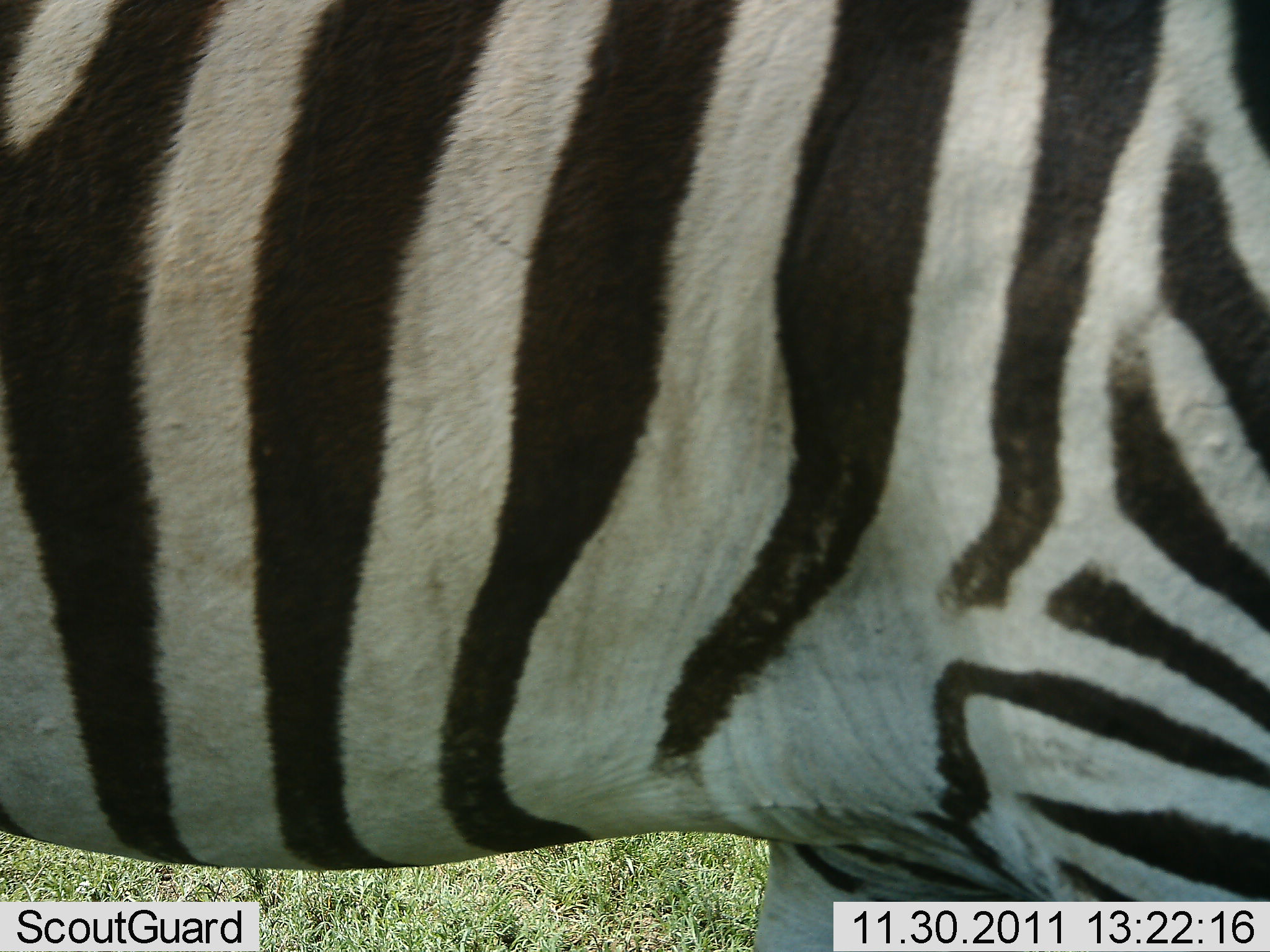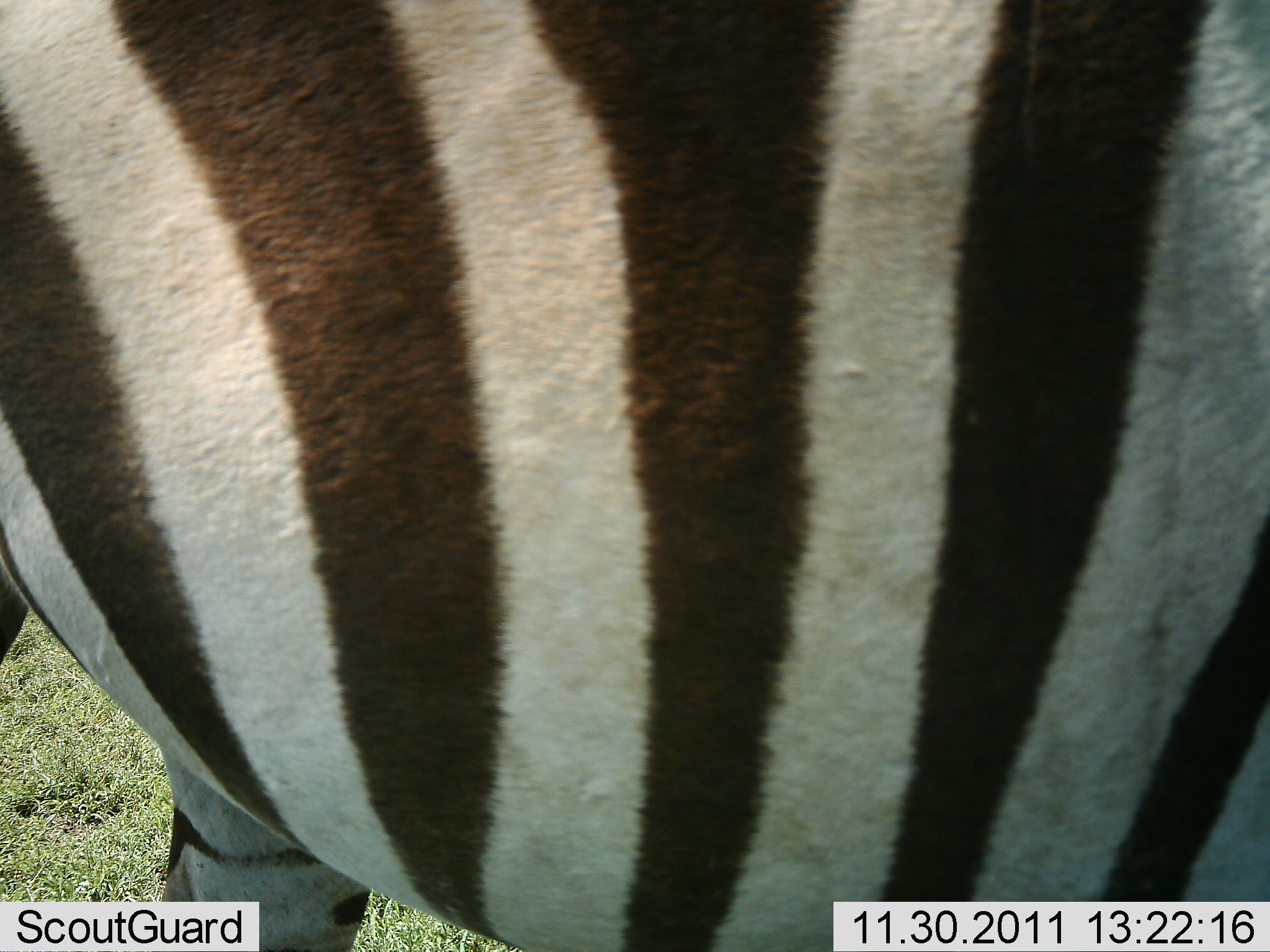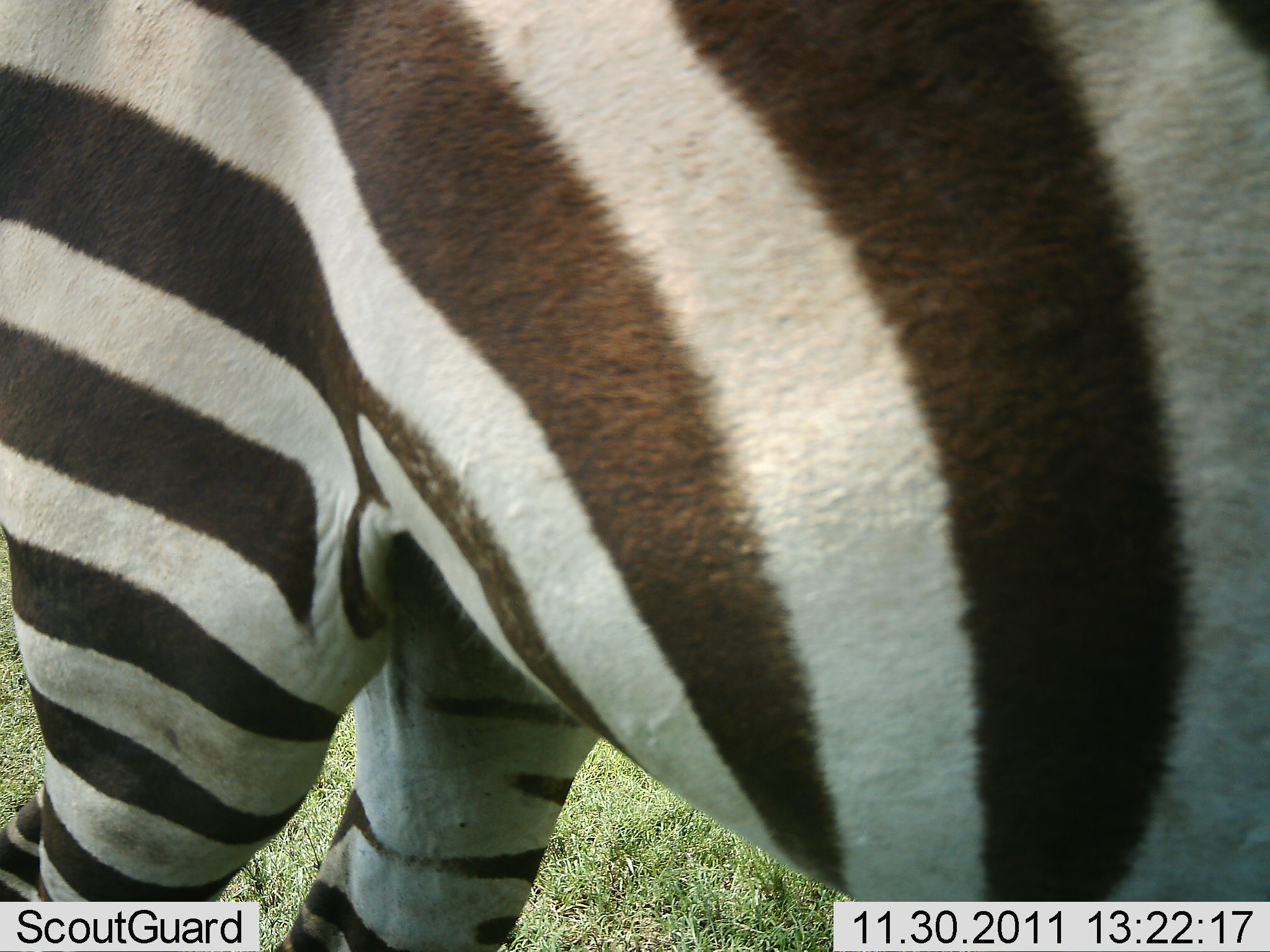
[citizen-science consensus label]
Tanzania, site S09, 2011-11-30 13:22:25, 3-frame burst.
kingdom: Animalia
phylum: Chordata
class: Mammalia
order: Perissodactyla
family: Equidae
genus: Equus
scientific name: Equus quagga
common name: plains zebra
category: zebra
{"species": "zebra (plains zebra) (Equus quagga)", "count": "1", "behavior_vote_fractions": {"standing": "27%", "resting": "0%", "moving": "73%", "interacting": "0%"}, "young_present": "0%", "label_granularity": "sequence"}